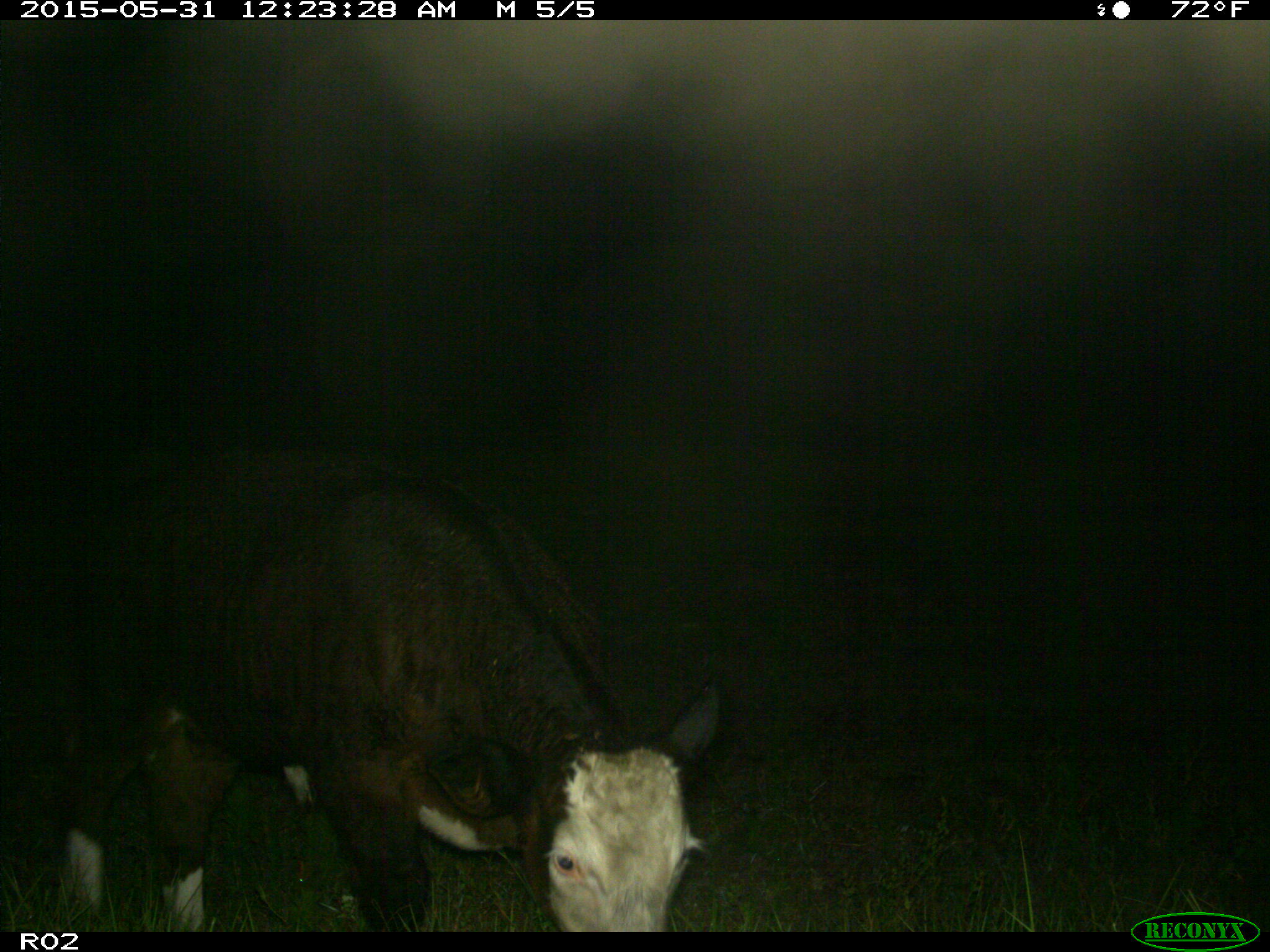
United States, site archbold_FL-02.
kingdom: Animalia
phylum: Chordata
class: Mammalia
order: Artiodactyla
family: Bovidae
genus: Bos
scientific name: Bos taurus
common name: domestic cow